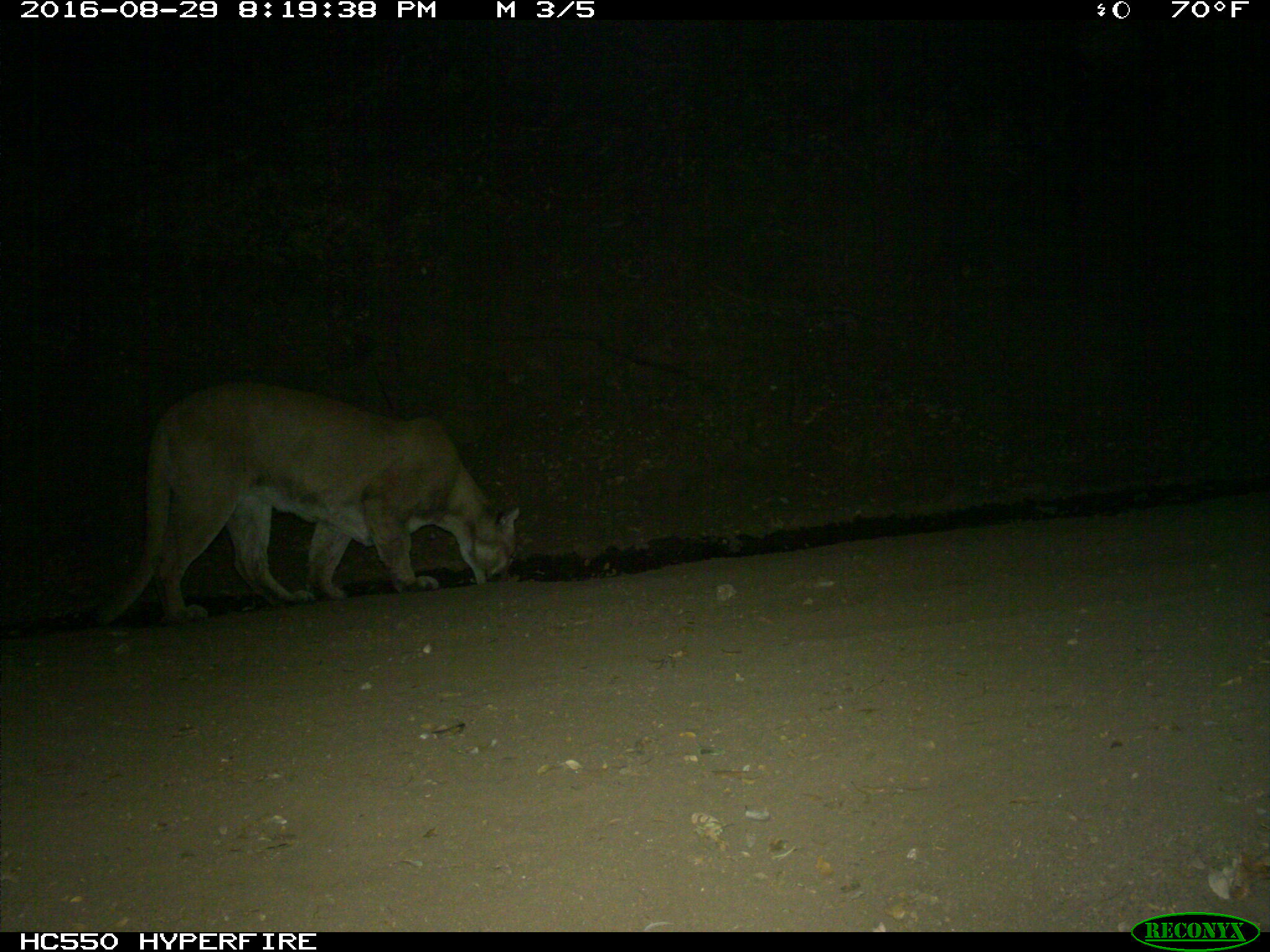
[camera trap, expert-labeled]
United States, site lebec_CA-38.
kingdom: Animalia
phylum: Chordata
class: Mammalia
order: Carnivora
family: Felidae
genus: Puma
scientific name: Puma concolor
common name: mountain lion